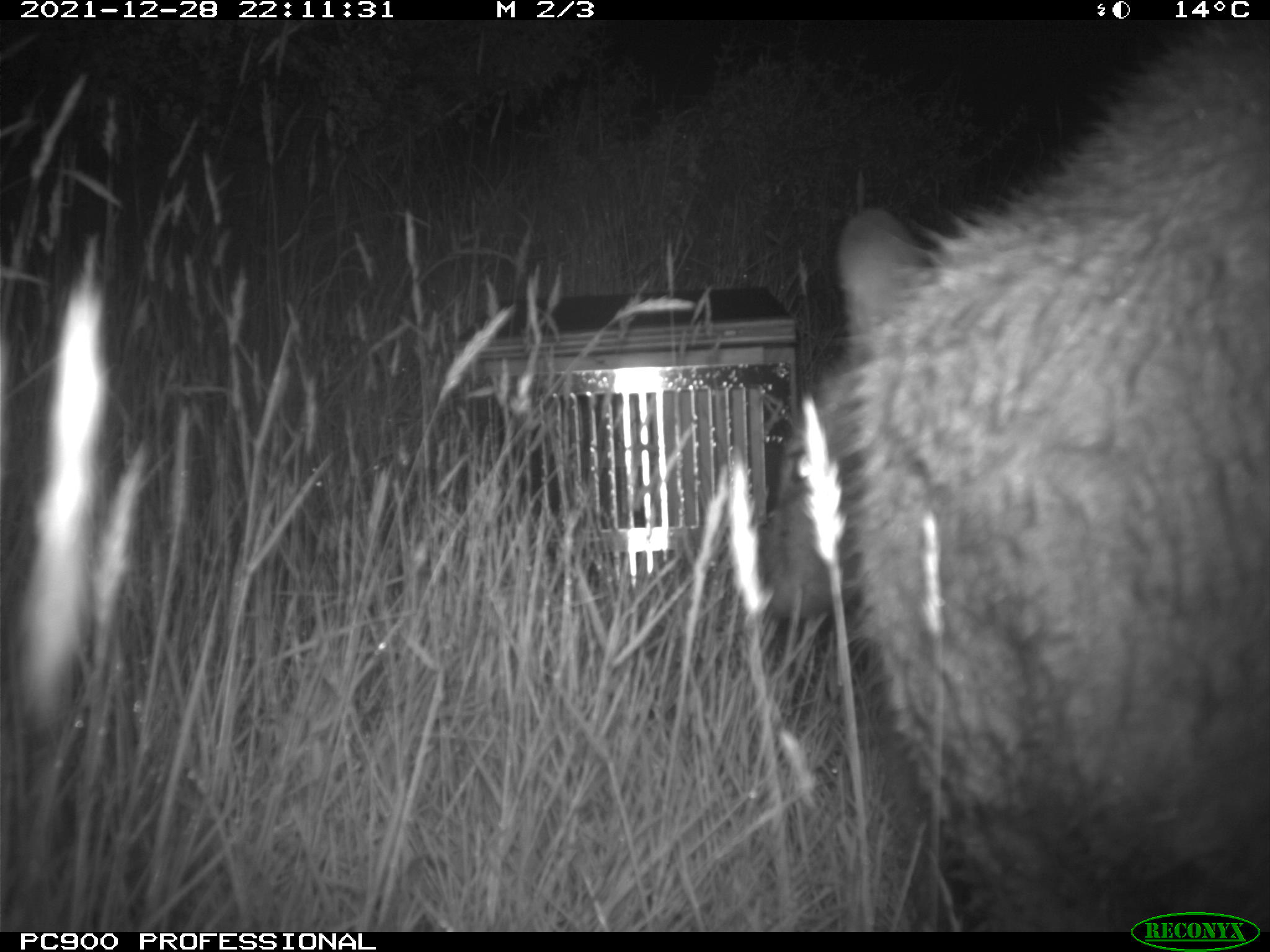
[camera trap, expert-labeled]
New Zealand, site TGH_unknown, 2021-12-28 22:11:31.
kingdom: Animalia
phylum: Chordata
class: Mammalia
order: Diprotodontia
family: Macropodidae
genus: Notamacropus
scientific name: Notamacropus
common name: wallaby